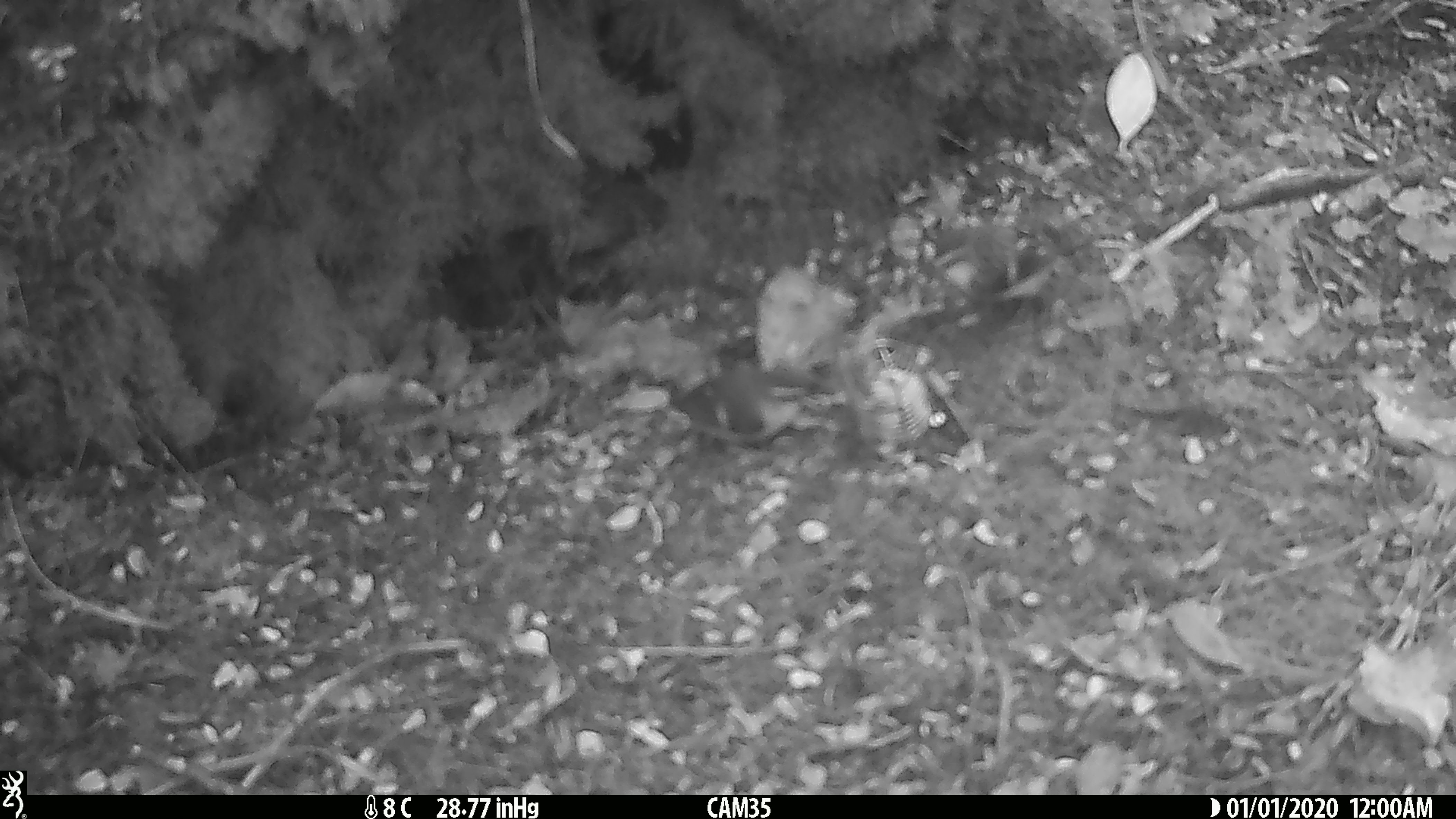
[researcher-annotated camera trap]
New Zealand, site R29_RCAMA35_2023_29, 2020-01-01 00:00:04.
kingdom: Animalia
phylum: Chordata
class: Aves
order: Passeriformes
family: Acanthisittidae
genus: Acanthisitta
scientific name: Acanthisitta chloris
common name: rifleman